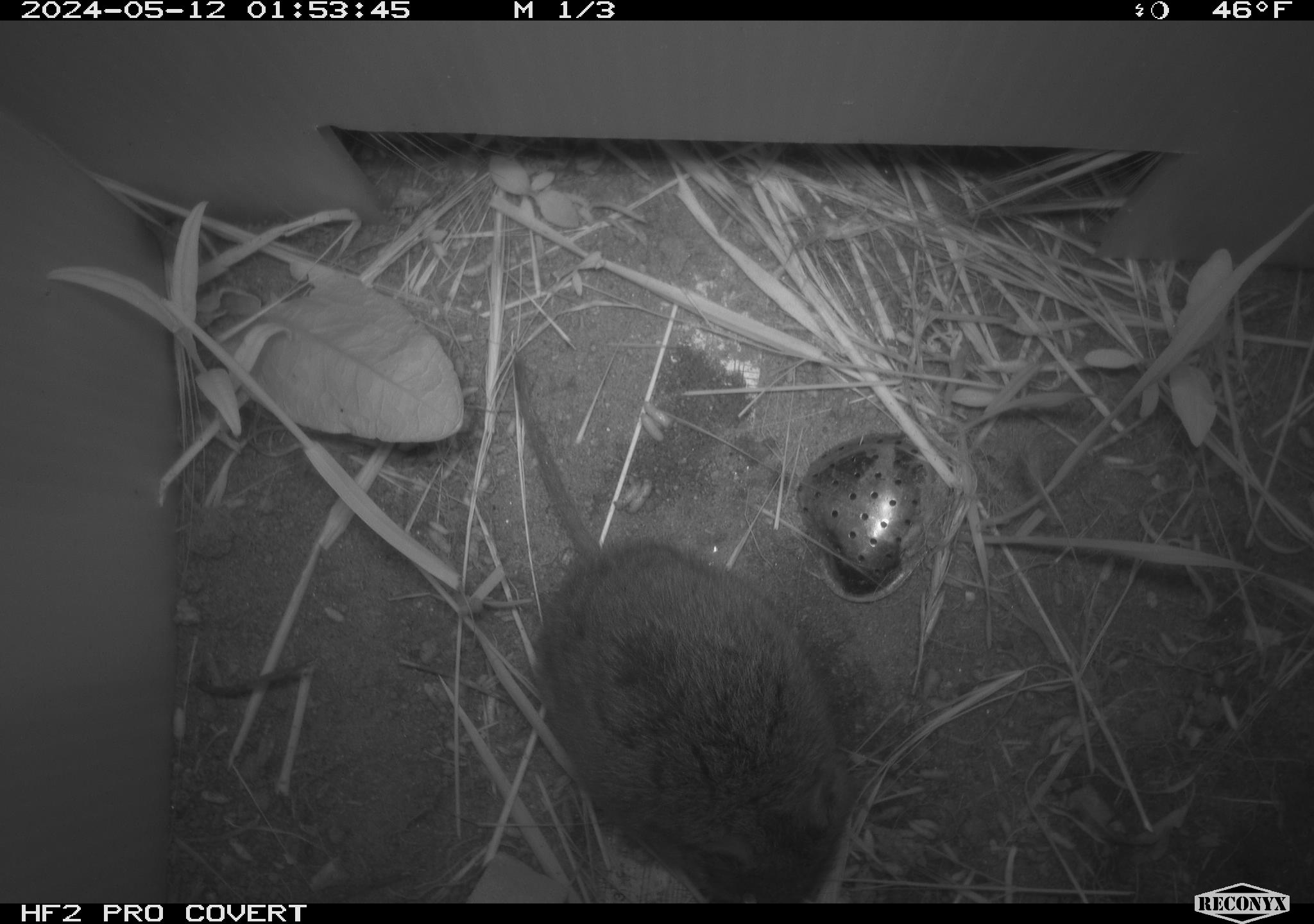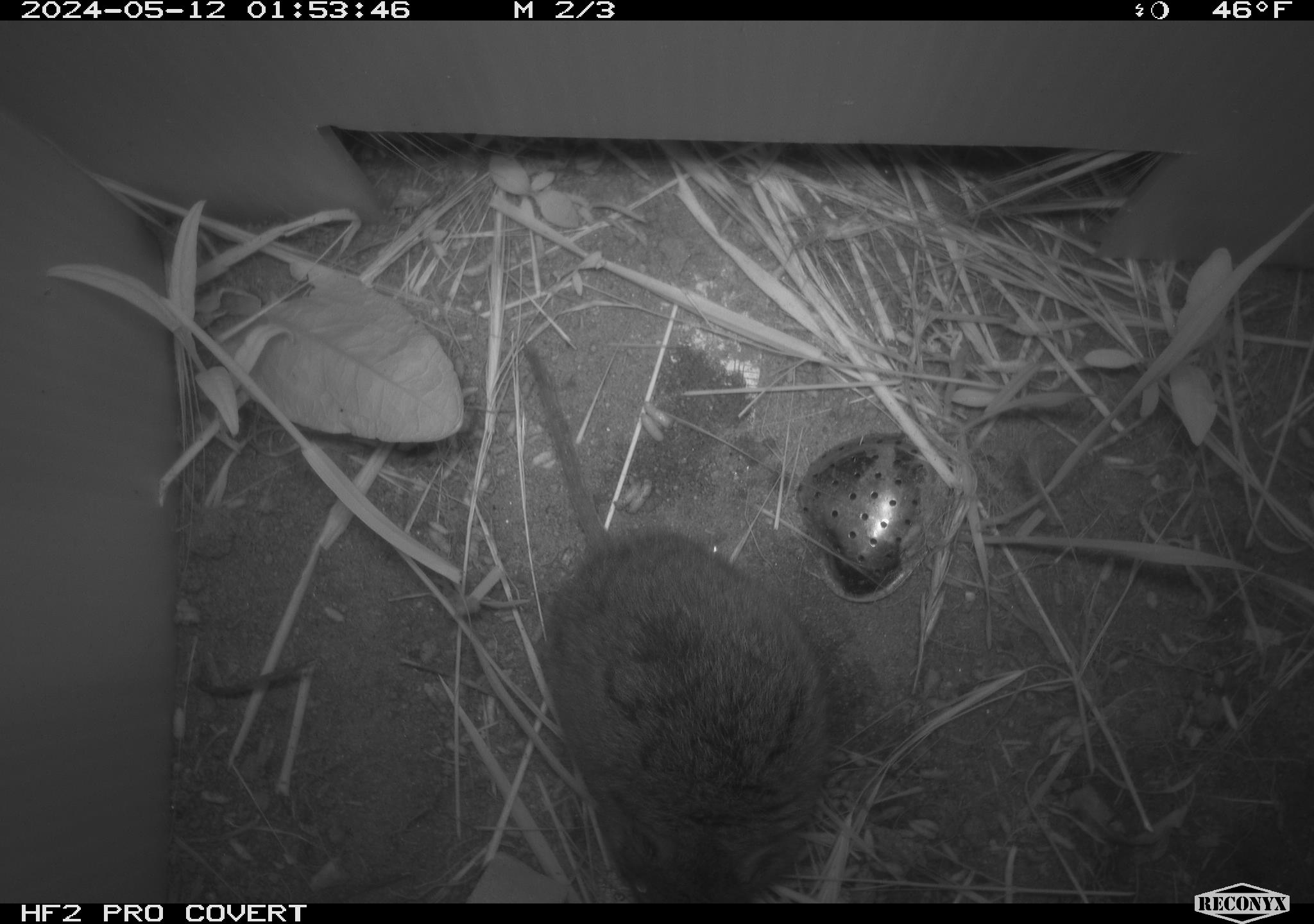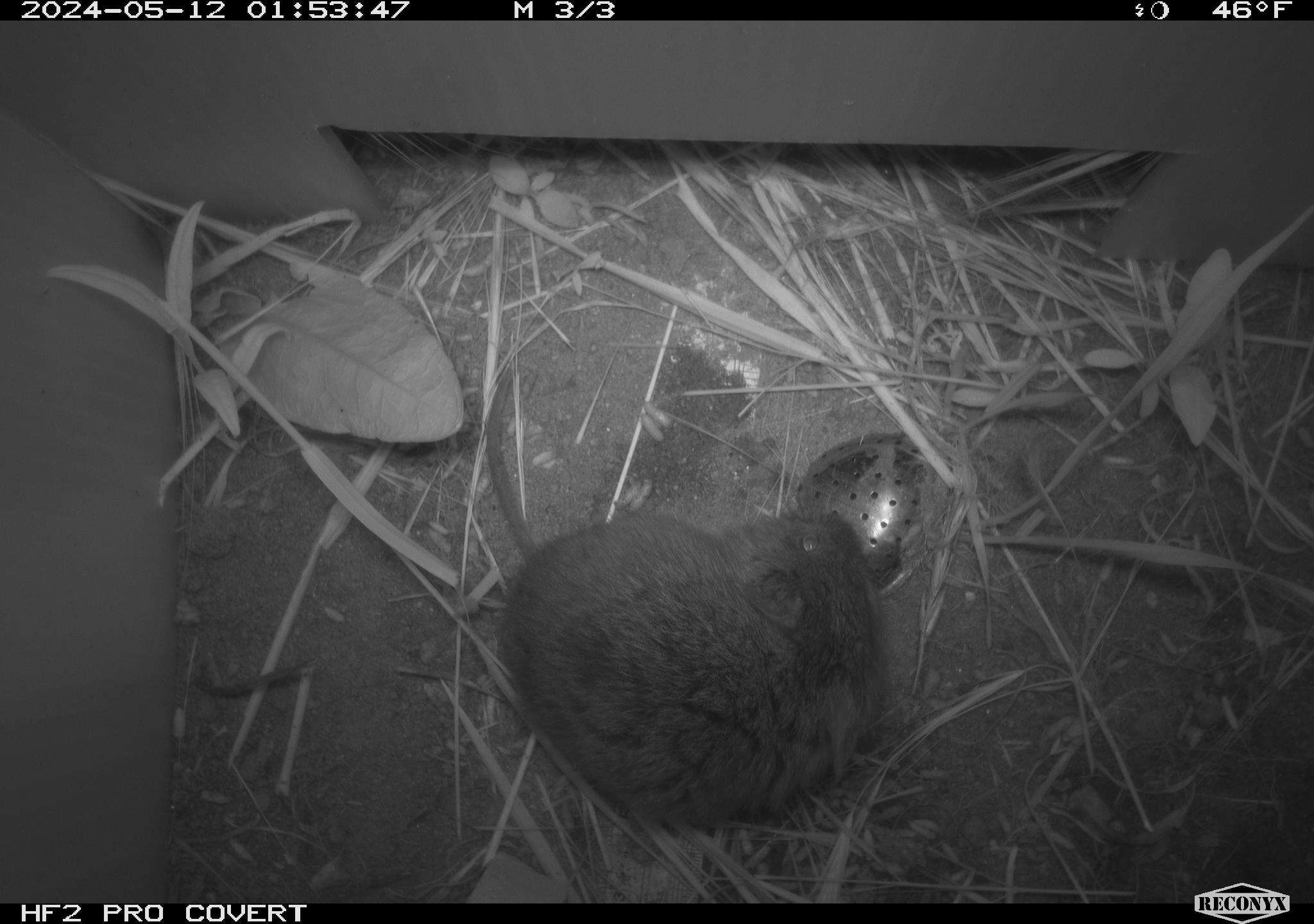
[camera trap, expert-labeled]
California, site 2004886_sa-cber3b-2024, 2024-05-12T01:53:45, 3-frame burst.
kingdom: Animalia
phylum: Chordata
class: Mammalia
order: Rodentia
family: Cricetidae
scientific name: Arvicolinae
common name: voles, lemmings, and muskrats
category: arvicolinae subfamily